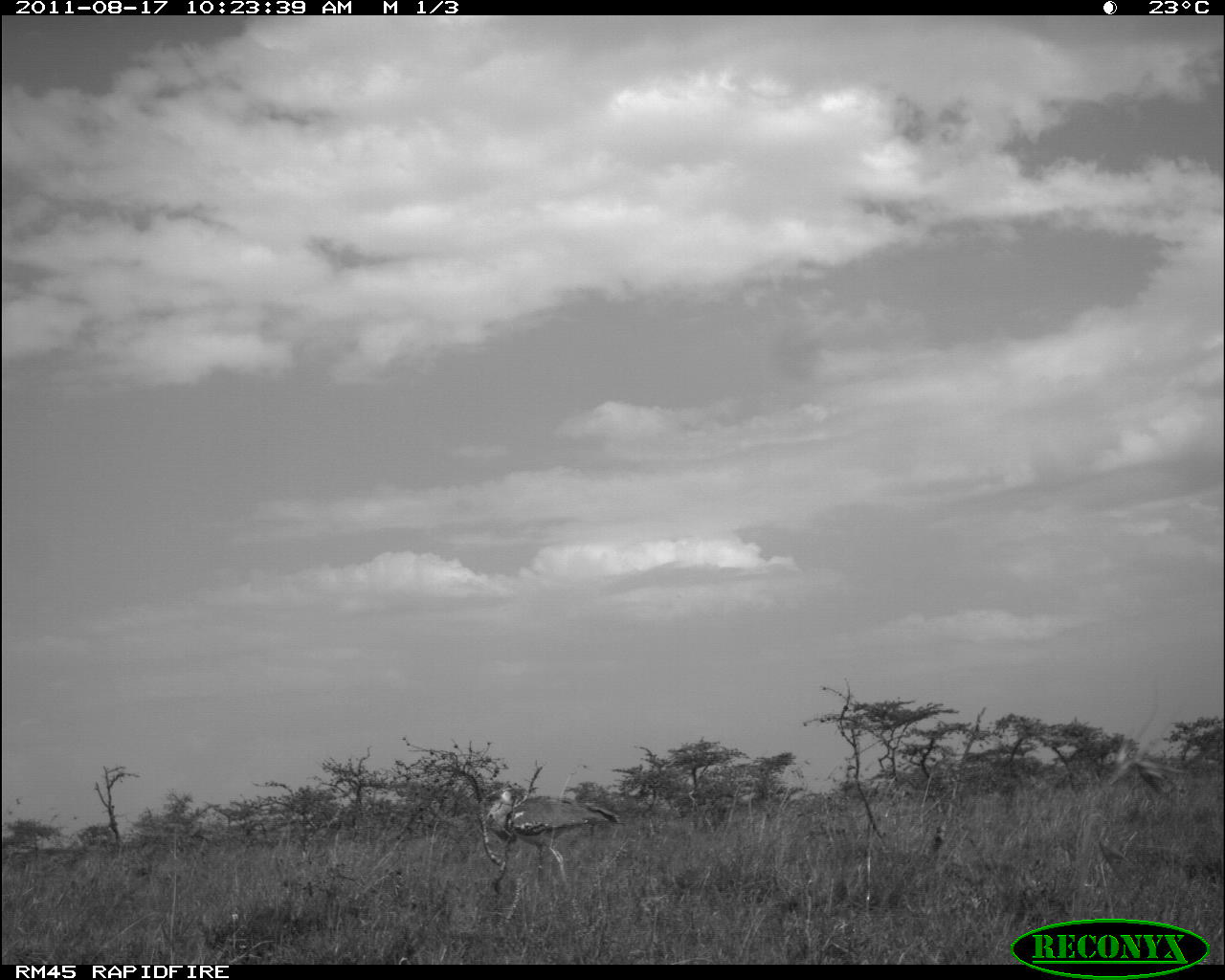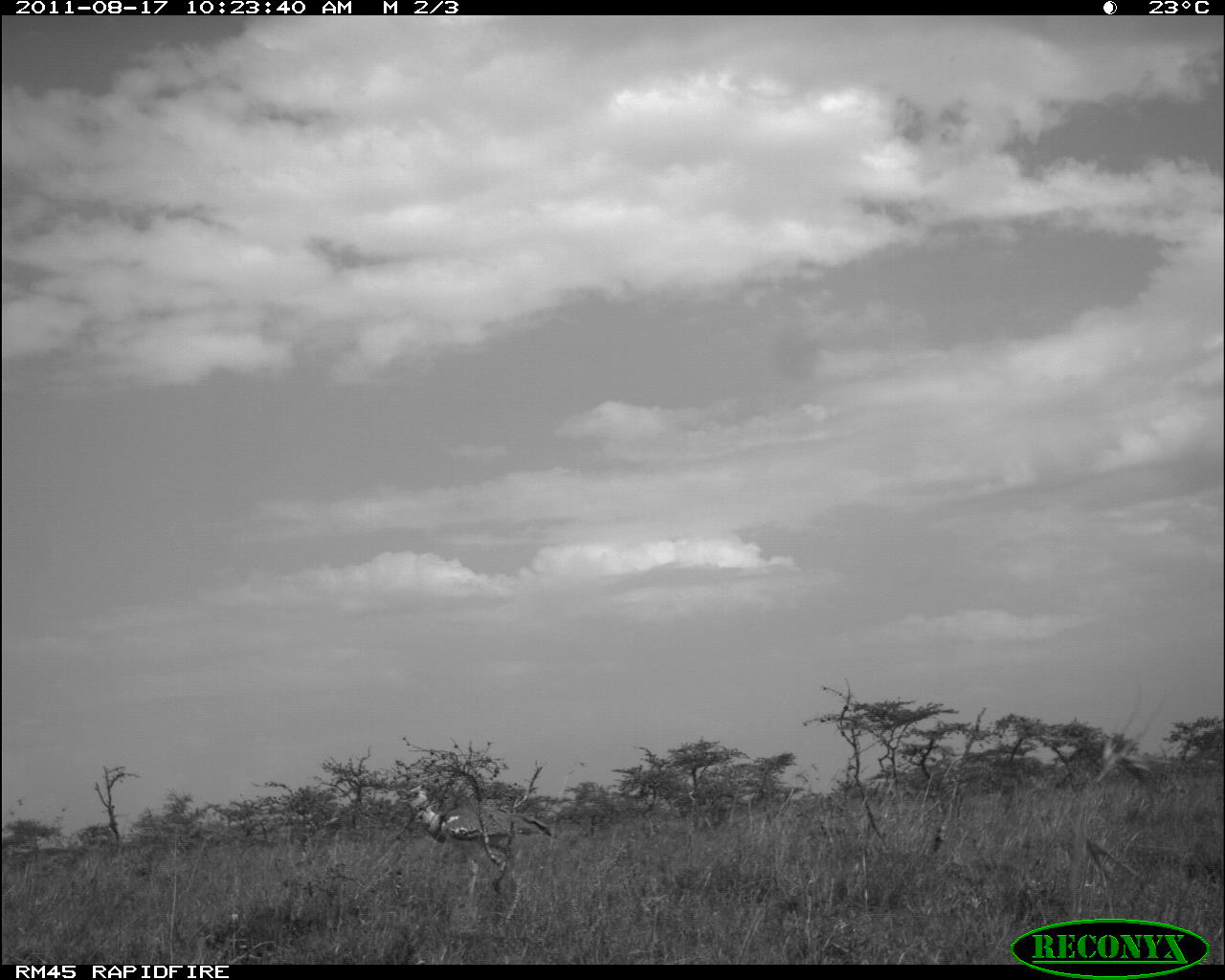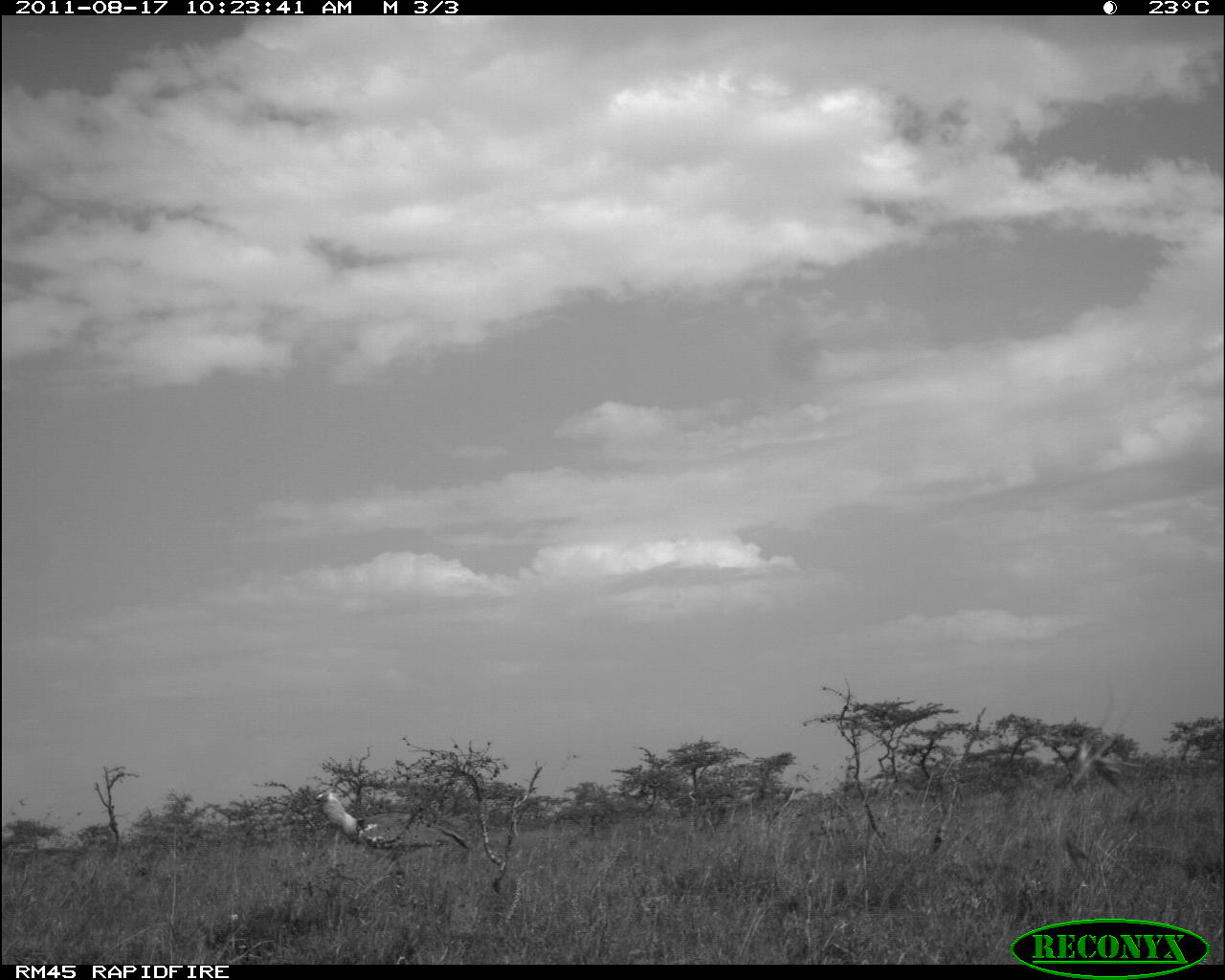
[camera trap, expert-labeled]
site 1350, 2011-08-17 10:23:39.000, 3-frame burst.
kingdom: Animalia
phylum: Chordata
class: Aves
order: Otidiformes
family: Otididae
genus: Ardeotis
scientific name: Ardeotis kori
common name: kori bustard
Ardeotis kori (kori bustard), count 1.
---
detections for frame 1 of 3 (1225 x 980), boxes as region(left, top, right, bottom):
ardeotis kori: region(481, 785, 619, 909)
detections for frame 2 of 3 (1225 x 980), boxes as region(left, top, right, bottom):
ardeotis kori: region(398, 782, 553, 892)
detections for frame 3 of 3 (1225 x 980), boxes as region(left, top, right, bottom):
ardeotis kori: region(297, 785, 469, 890)